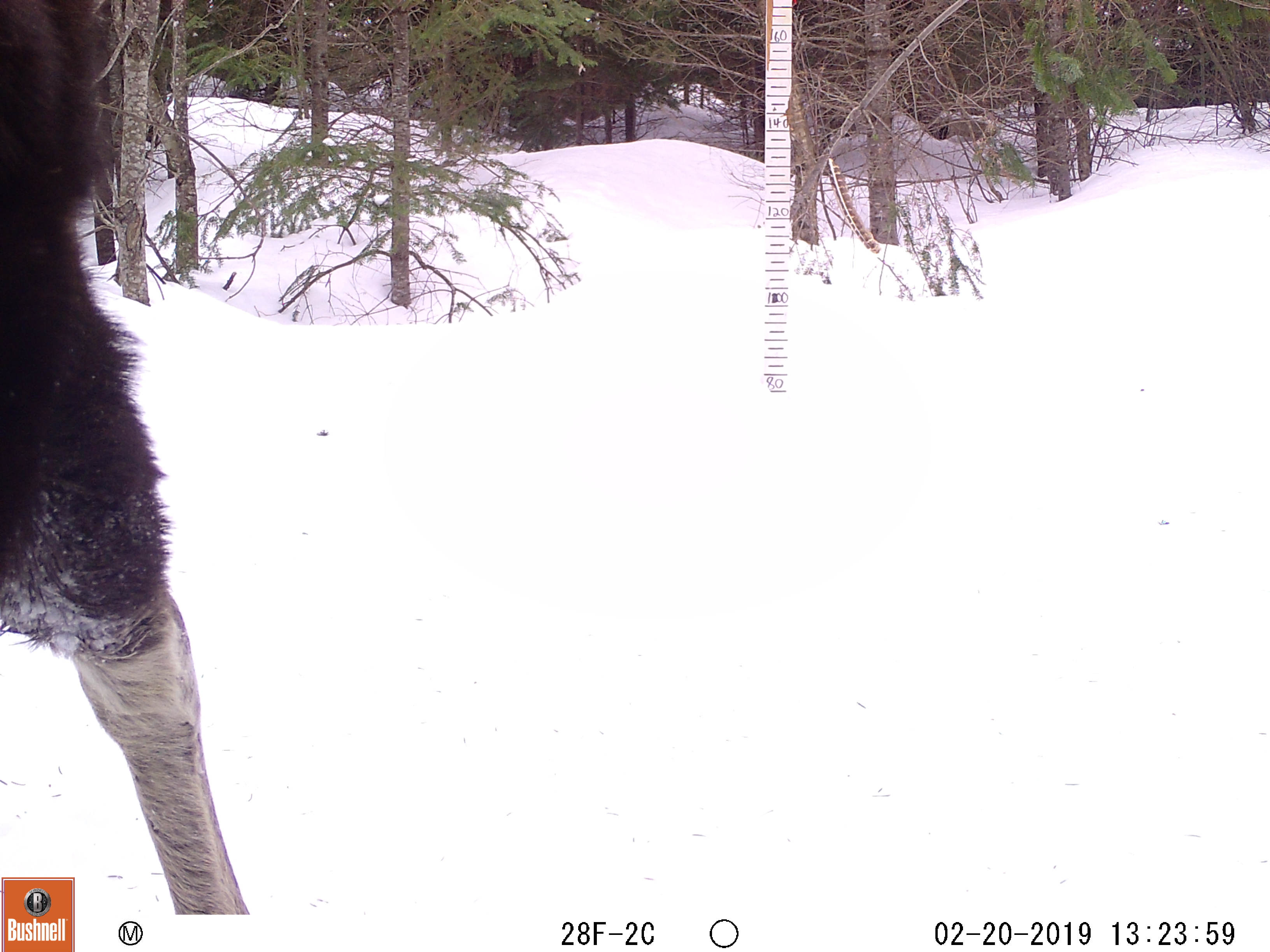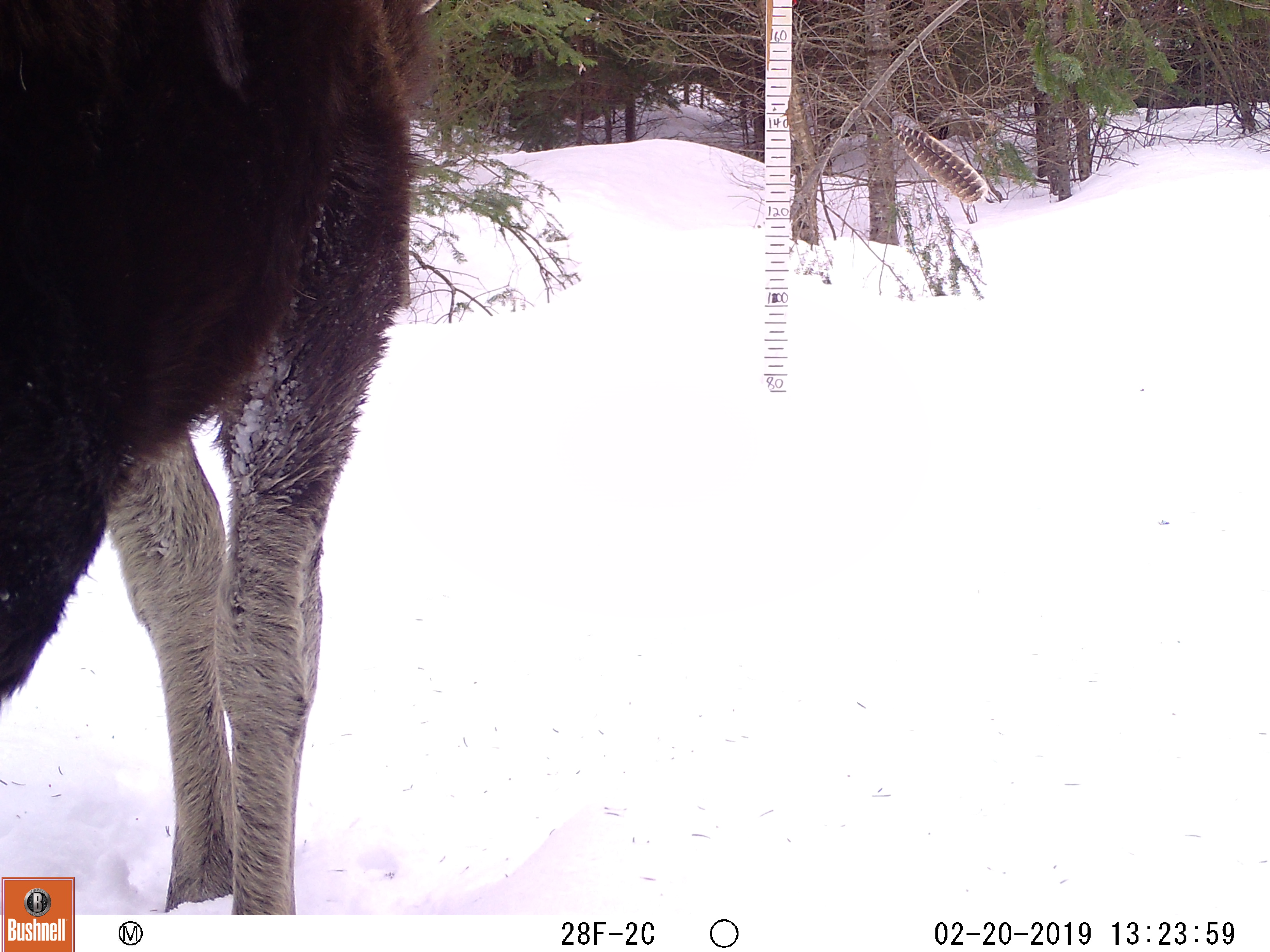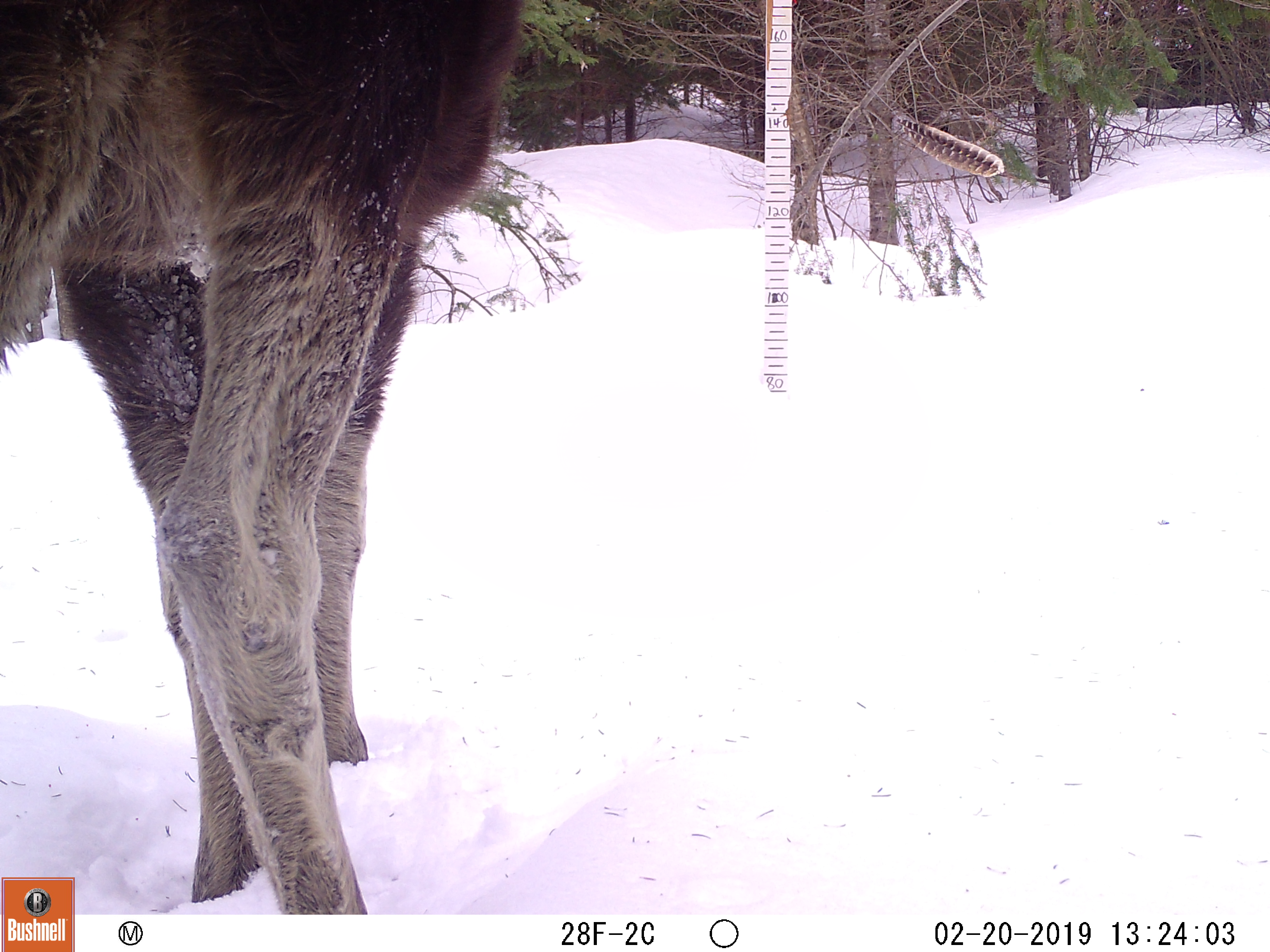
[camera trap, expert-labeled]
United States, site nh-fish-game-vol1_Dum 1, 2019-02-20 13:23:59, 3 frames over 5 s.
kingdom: Animalia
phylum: Chordata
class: Mammalia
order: Artiodactyla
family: Cervidae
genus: Alces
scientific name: Alces alces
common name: moose